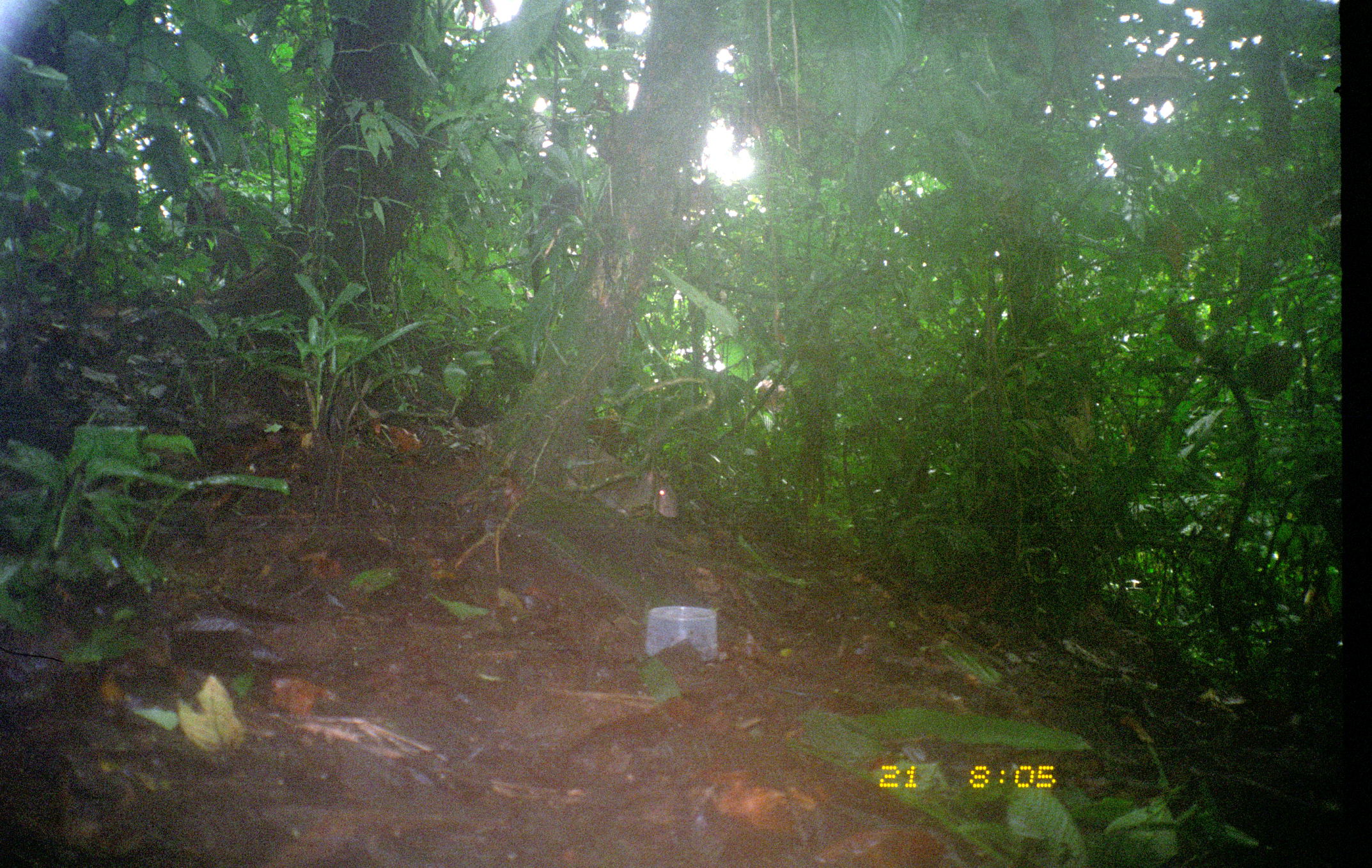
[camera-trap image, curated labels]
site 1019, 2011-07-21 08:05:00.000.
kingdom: Animalia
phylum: Chordata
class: Mammalia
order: Rodentia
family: Dasyproctidae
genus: Dasyprocta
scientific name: Dasyprocta punctata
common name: central american agouti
Dasyprocta punctata (central american agouti).